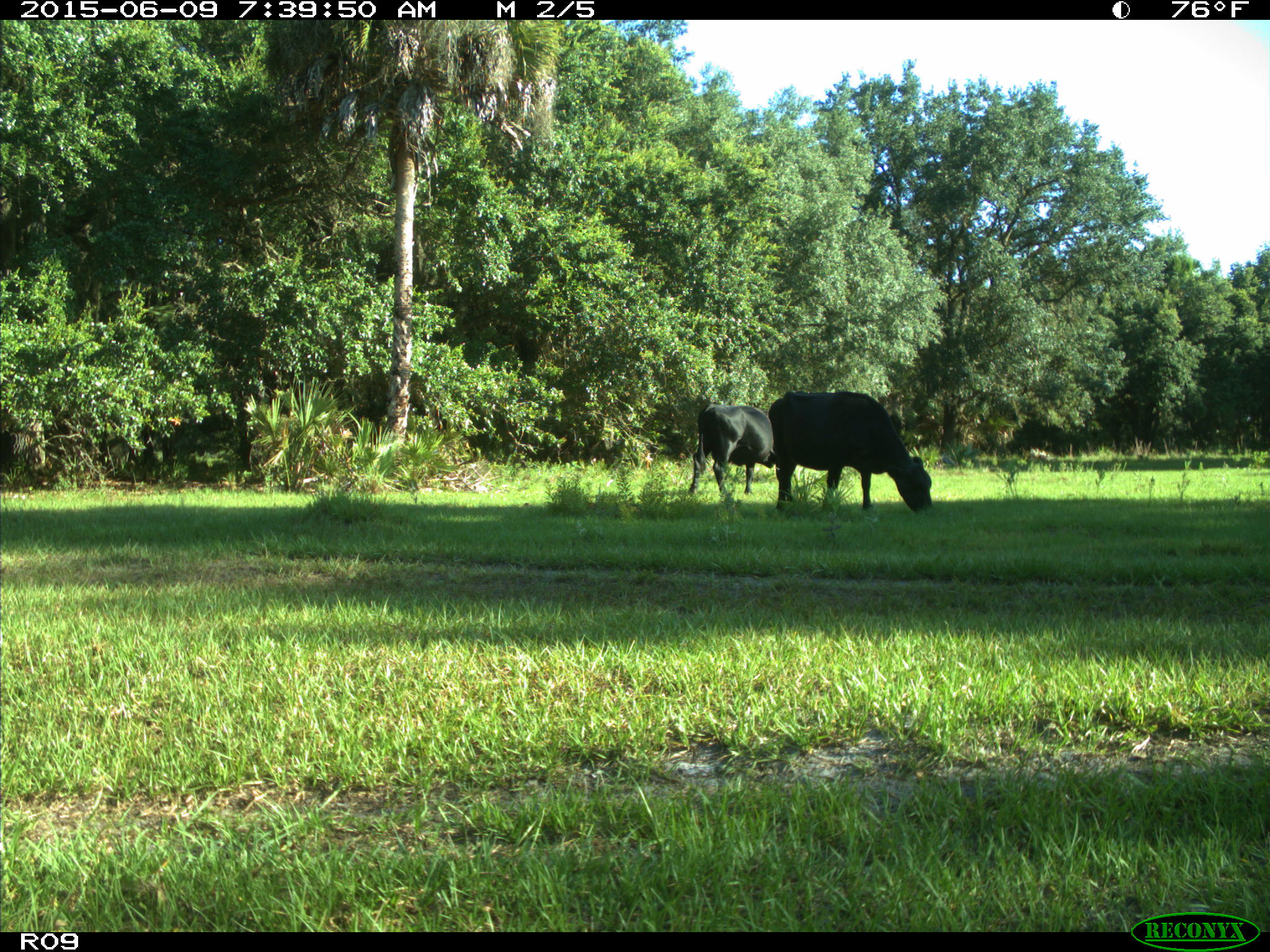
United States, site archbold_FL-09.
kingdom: Animalia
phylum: Chordata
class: Mammalia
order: Artiodactyla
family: Bovidae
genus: Bos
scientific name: Bos taurus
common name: domestic cow